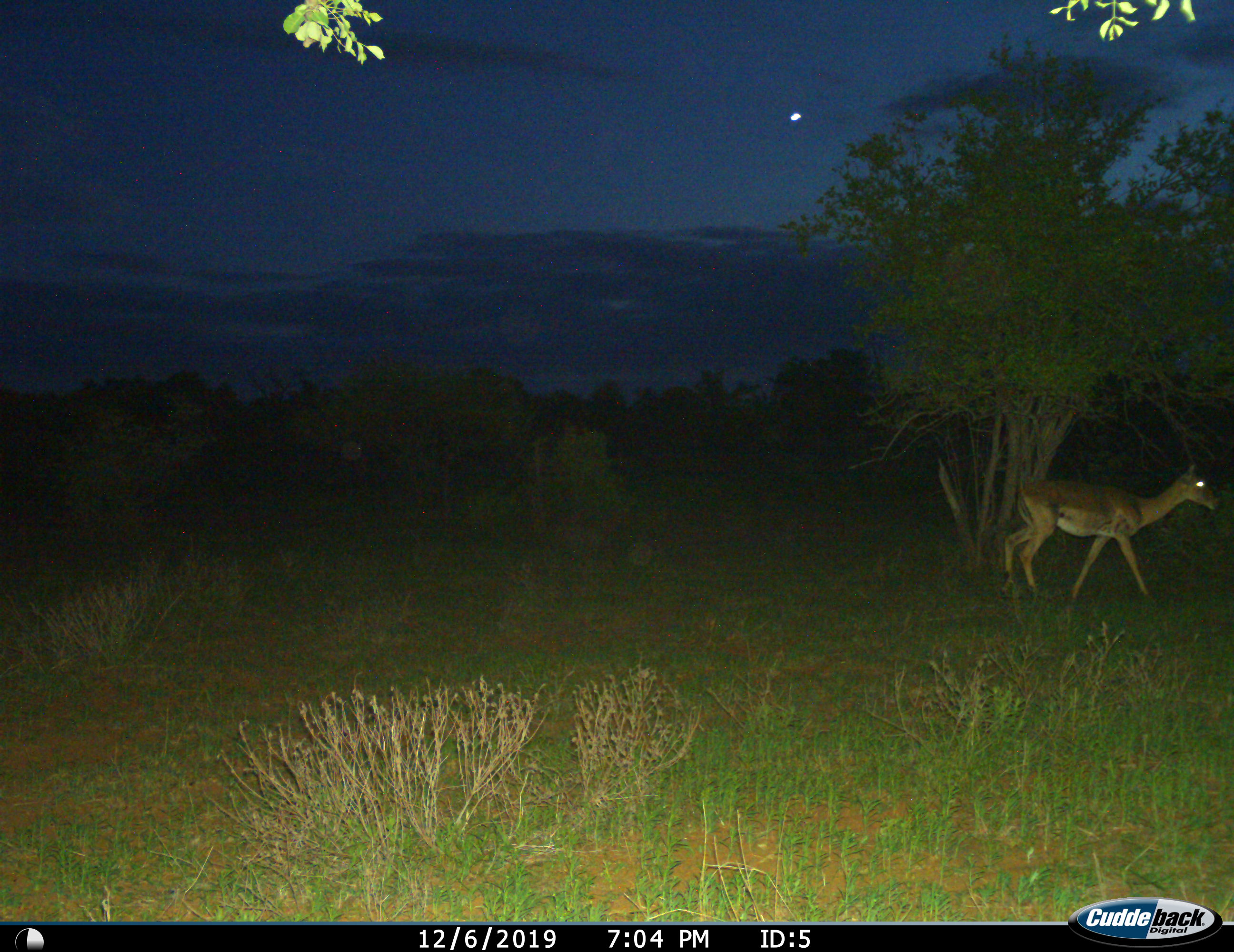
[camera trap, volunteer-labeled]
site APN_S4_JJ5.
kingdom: Animalia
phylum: Chordata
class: Mammalia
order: Artiodactyla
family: Bovidae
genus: Aepyceros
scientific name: Aepyceros melampus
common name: impala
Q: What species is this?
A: Impala (Aepyceros melampus).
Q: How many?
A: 1.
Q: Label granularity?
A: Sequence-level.